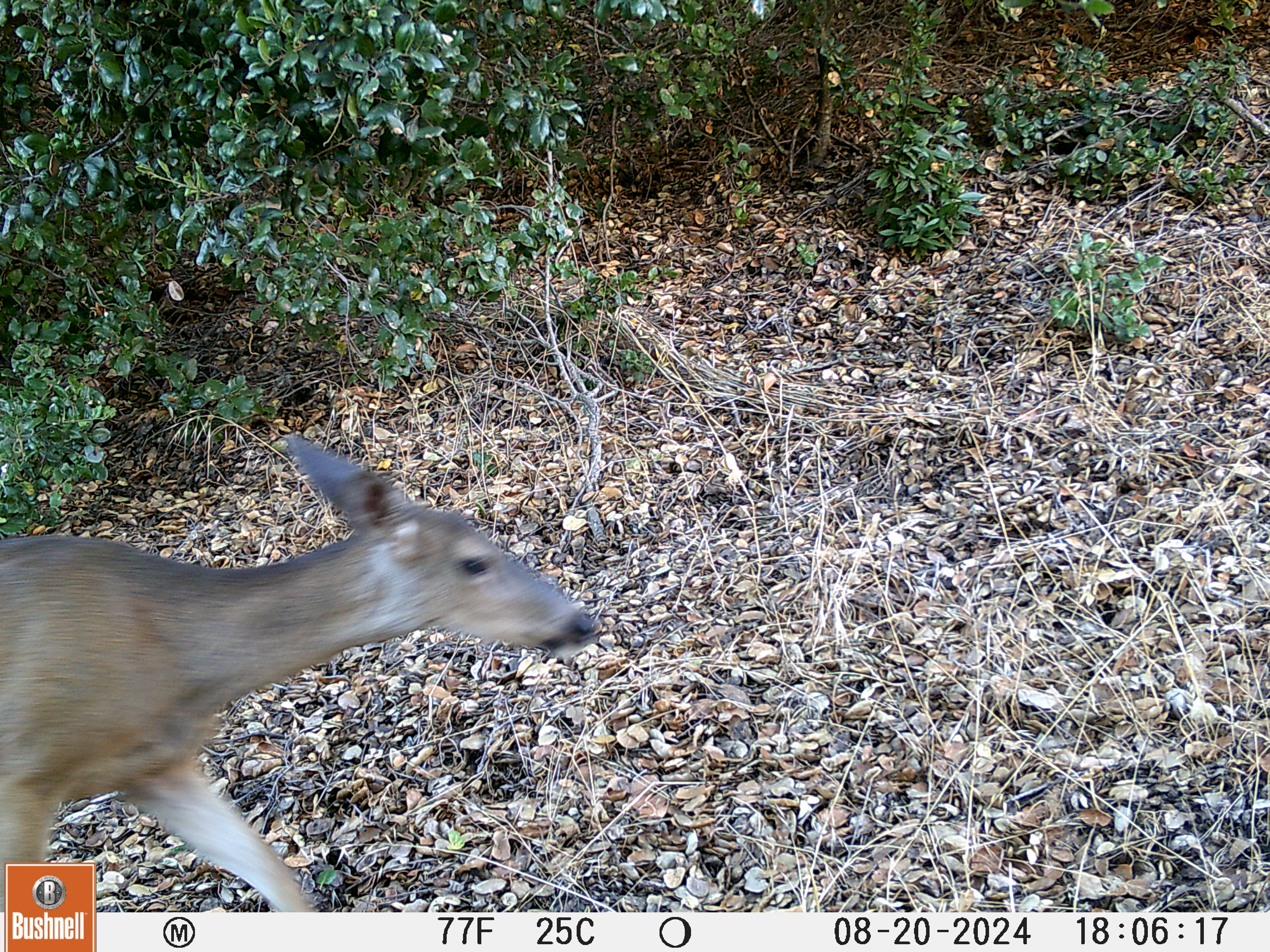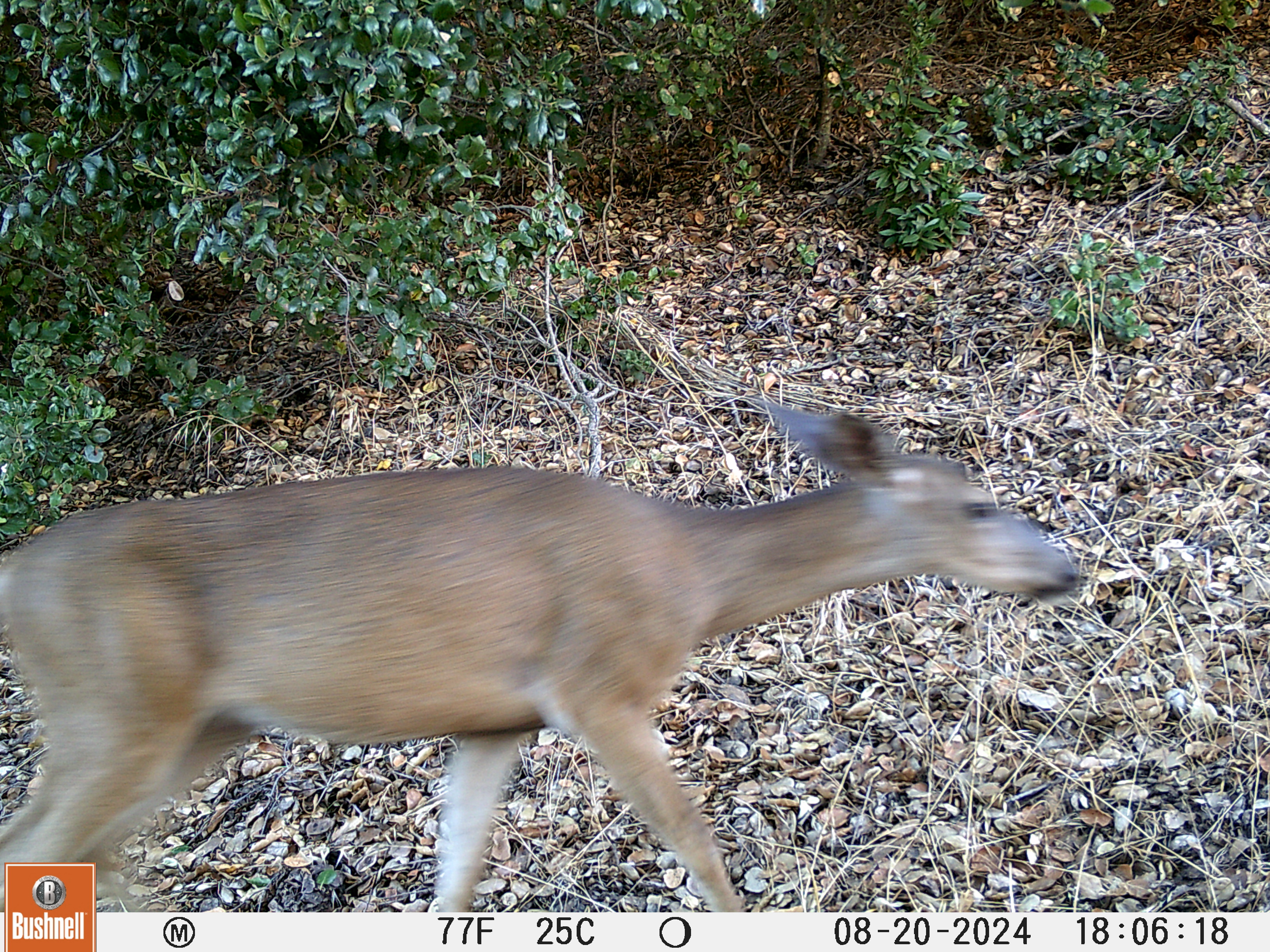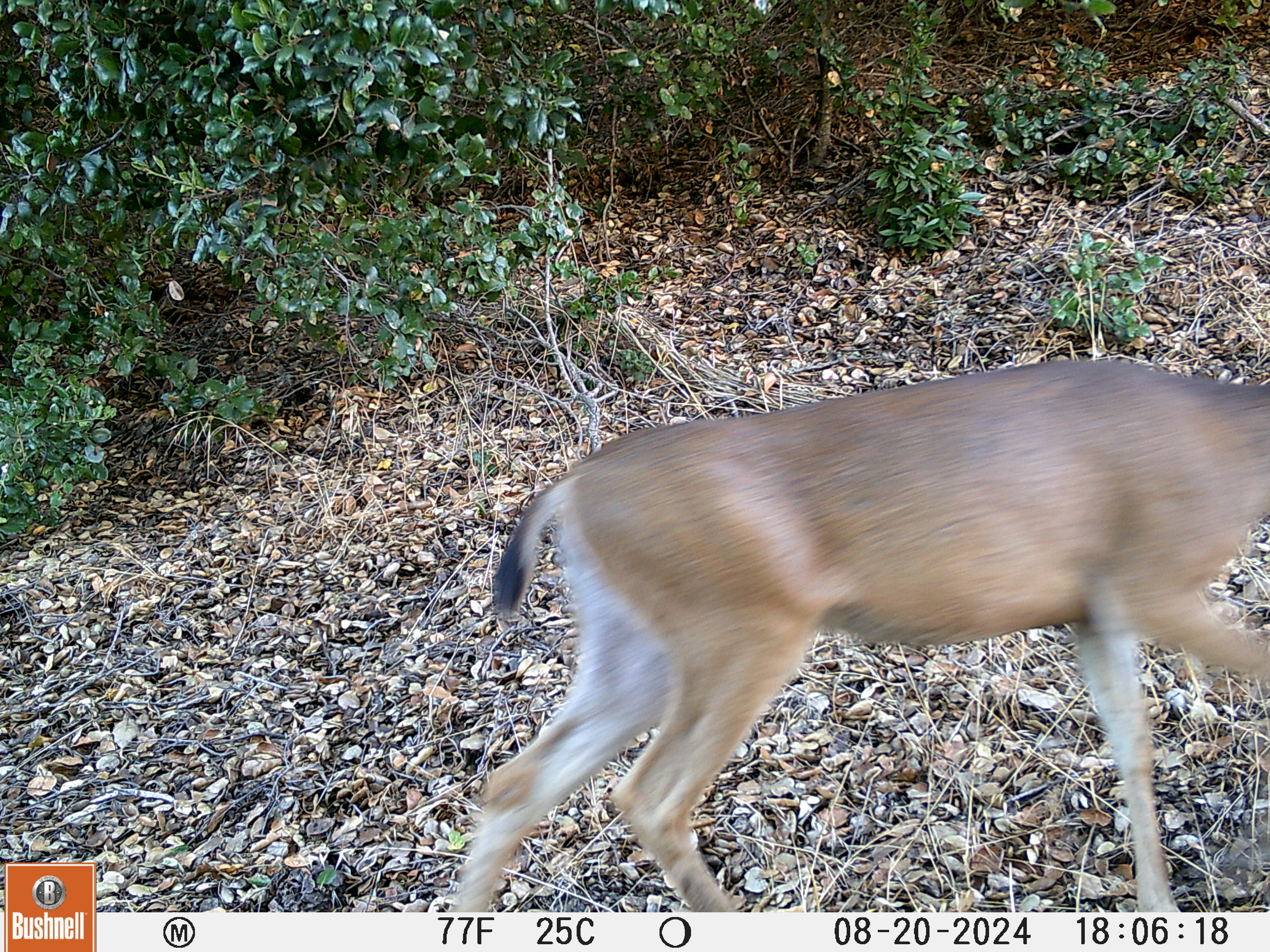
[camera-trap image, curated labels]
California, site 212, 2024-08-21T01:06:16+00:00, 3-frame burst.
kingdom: Animalia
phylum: Chordata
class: Mammalia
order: Artiodactyla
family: Cervidae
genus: Odocoileus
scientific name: Odocoileus hemionus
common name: mule deer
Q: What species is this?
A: Mule deer (Odocoileus hemionus).